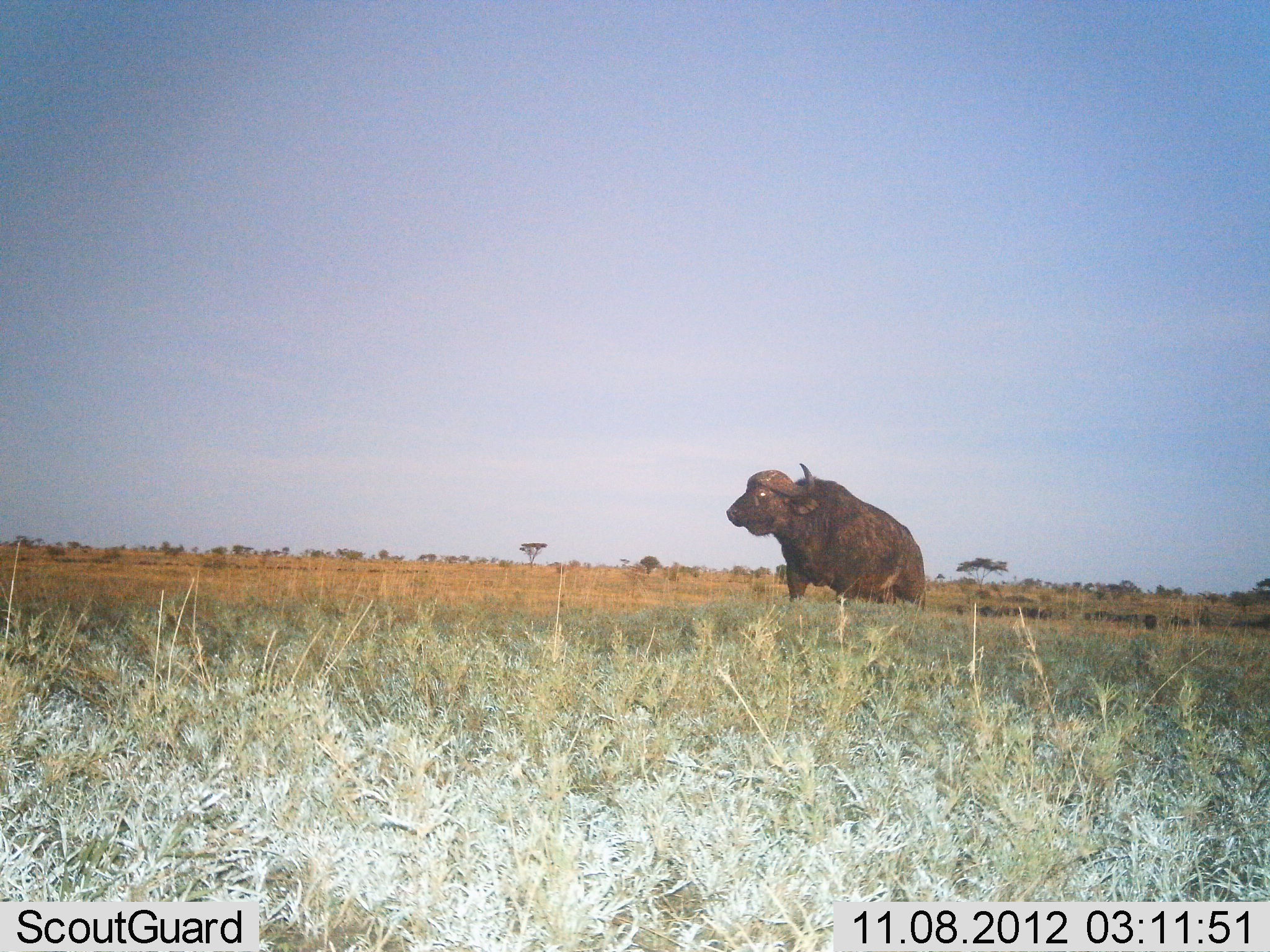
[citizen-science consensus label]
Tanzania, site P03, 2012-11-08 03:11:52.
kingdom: Animalia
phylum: Chordata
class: Mammalia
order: Artiodactyla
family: Bovidae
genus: Syncerus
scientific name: Syncerus caffer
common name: cape buffalo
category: buffalo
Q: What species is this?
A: Buffalo (cape buffalo) (Syncerus caffer).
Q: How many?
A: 1.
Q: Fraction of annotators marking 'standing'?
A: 73%.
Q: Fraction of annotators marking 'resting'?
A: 9%.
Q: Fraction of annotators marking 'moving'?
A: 18%.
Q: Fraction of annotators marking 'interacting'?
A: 0%.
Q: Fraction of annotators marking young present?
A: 0%.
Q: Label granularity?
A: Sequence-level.